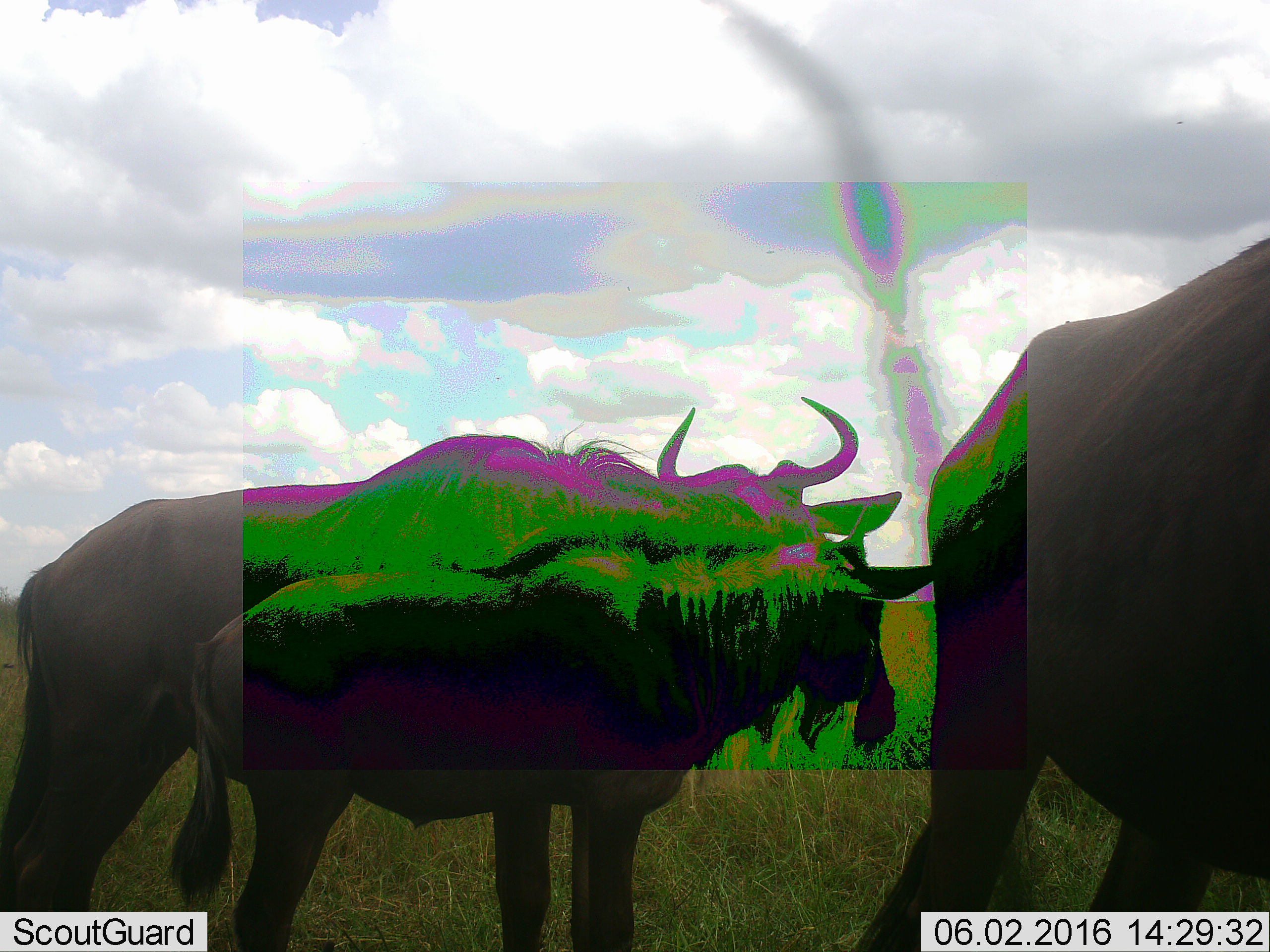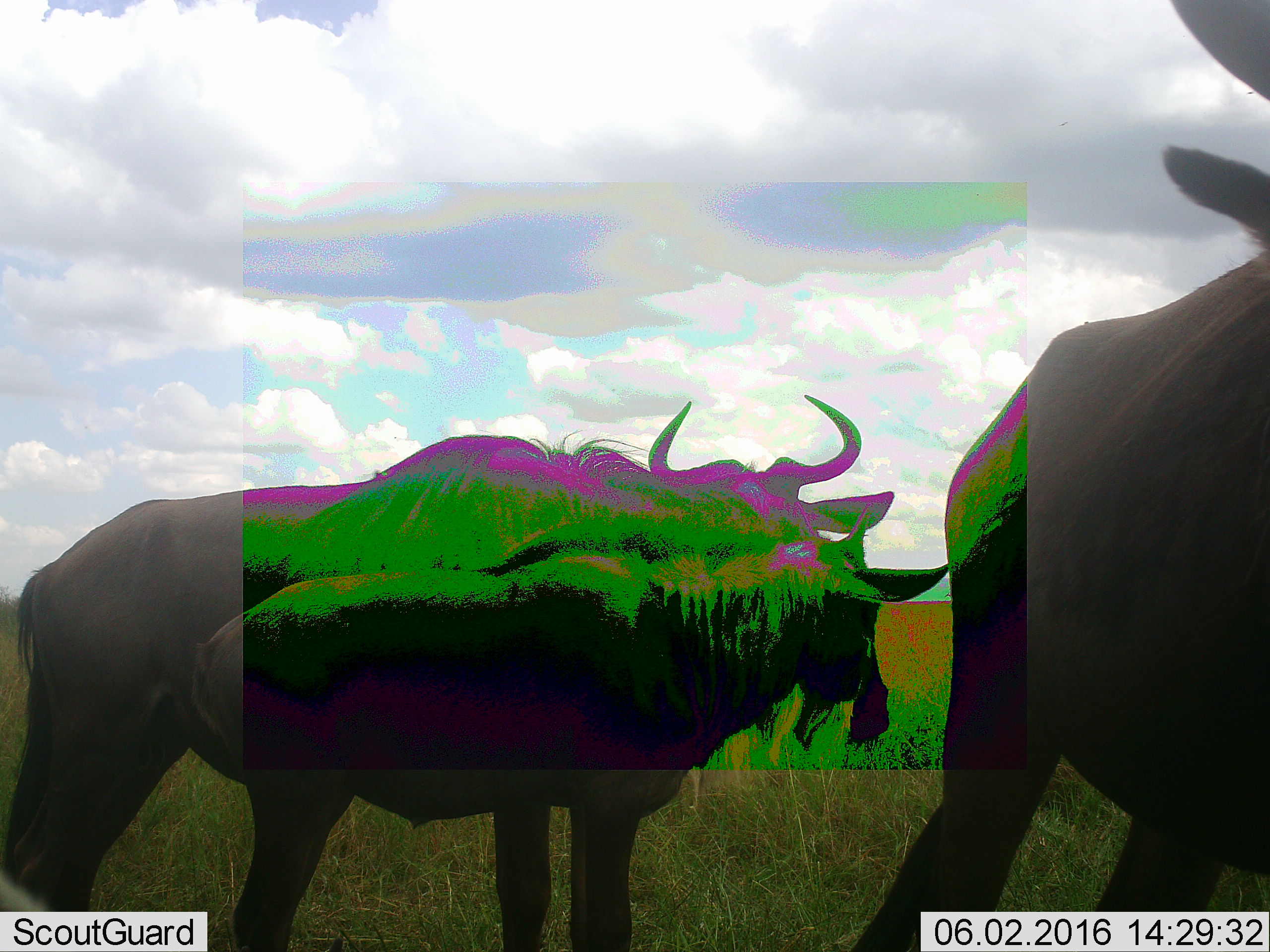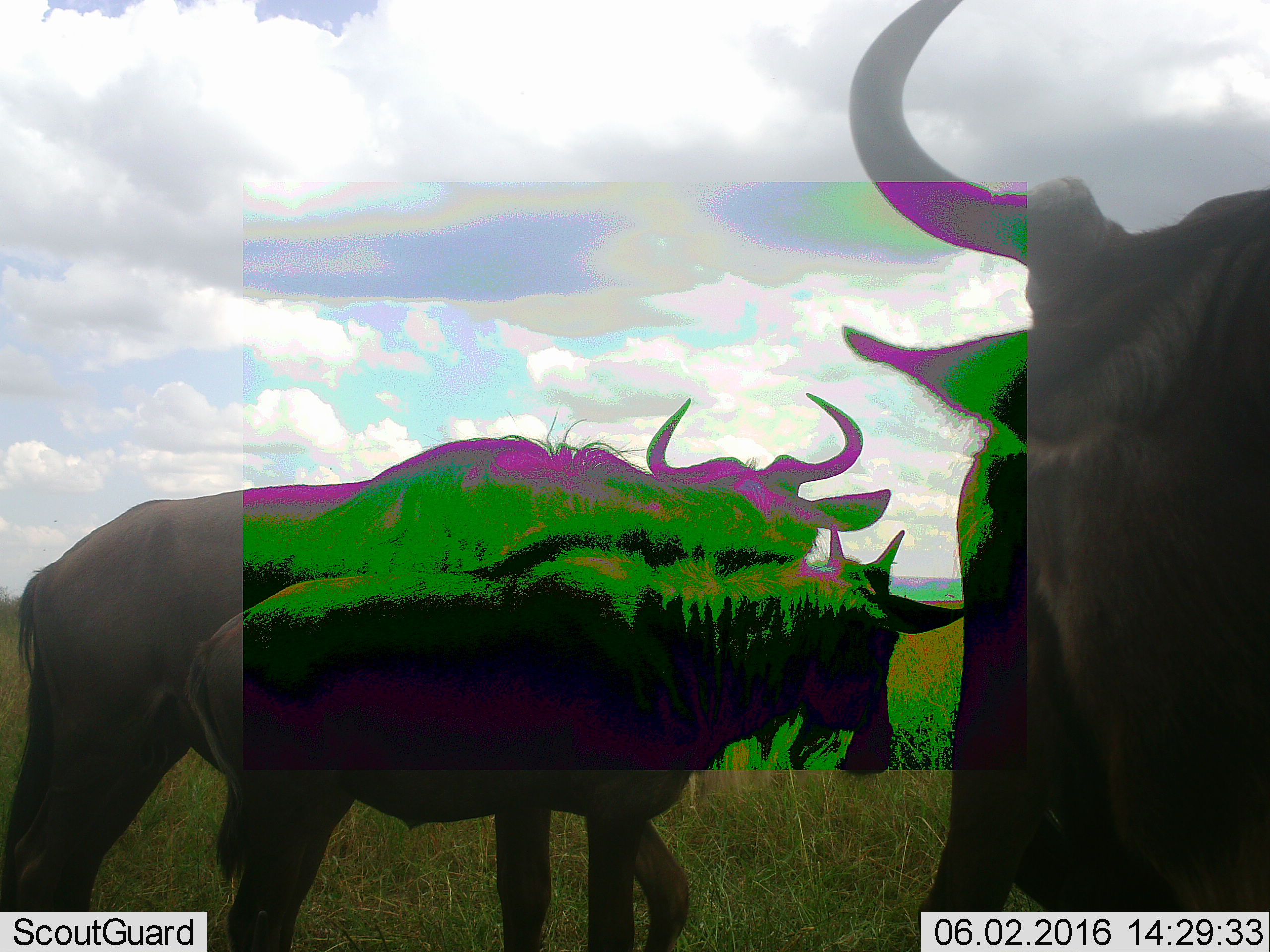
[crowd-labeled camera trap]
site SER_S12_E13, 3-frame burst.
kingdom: Animalia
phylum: Chordata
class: Mammalia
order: Artiodactyla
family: Bovidae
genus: Connochaetes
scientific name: Connochaetes taurinus taurinus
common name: blue wildebeest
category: wildebeestblue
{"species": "wildebeestblue (blue wildebeest) (Connochaetes taurinus taurinus)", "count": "3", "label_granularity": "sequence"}